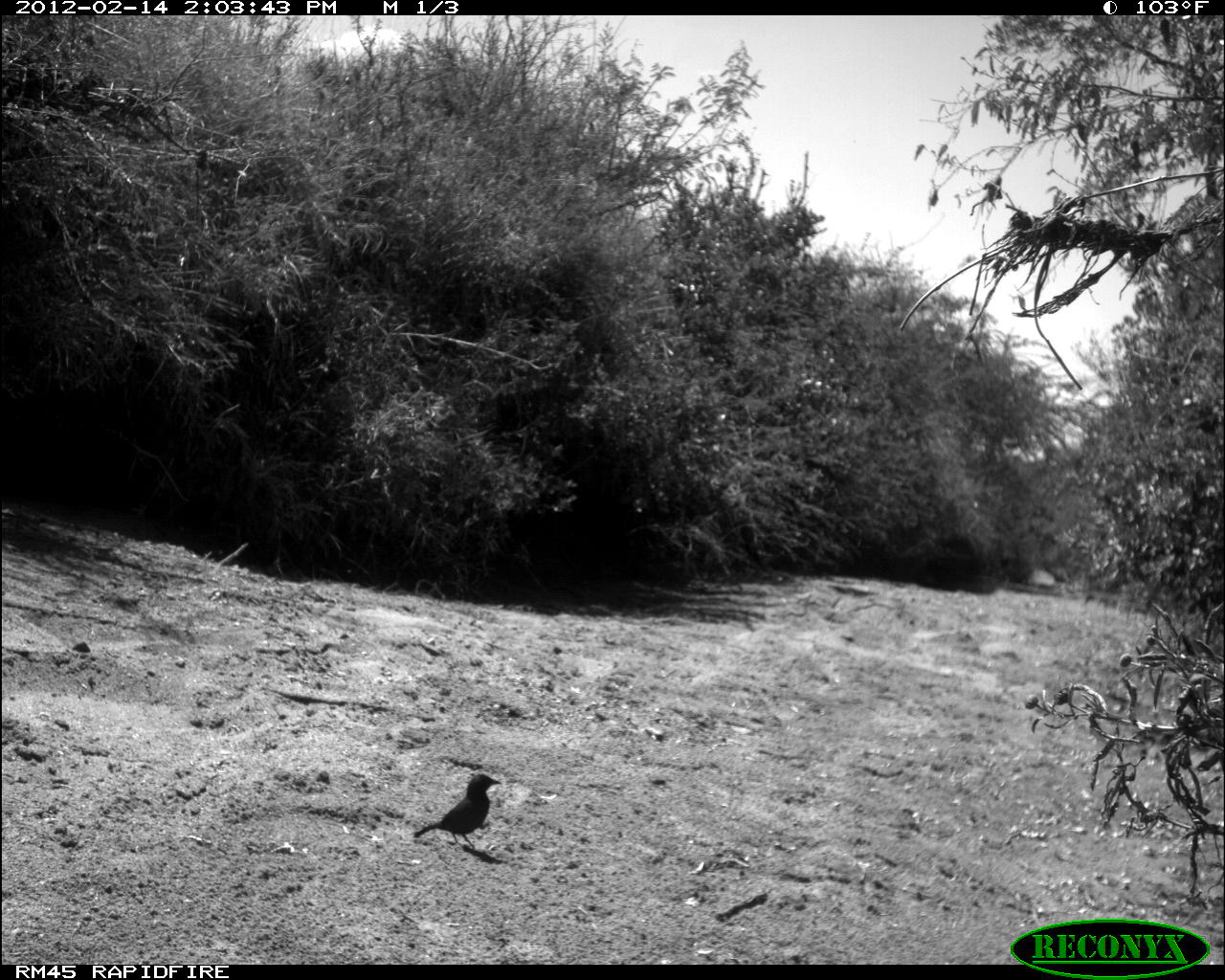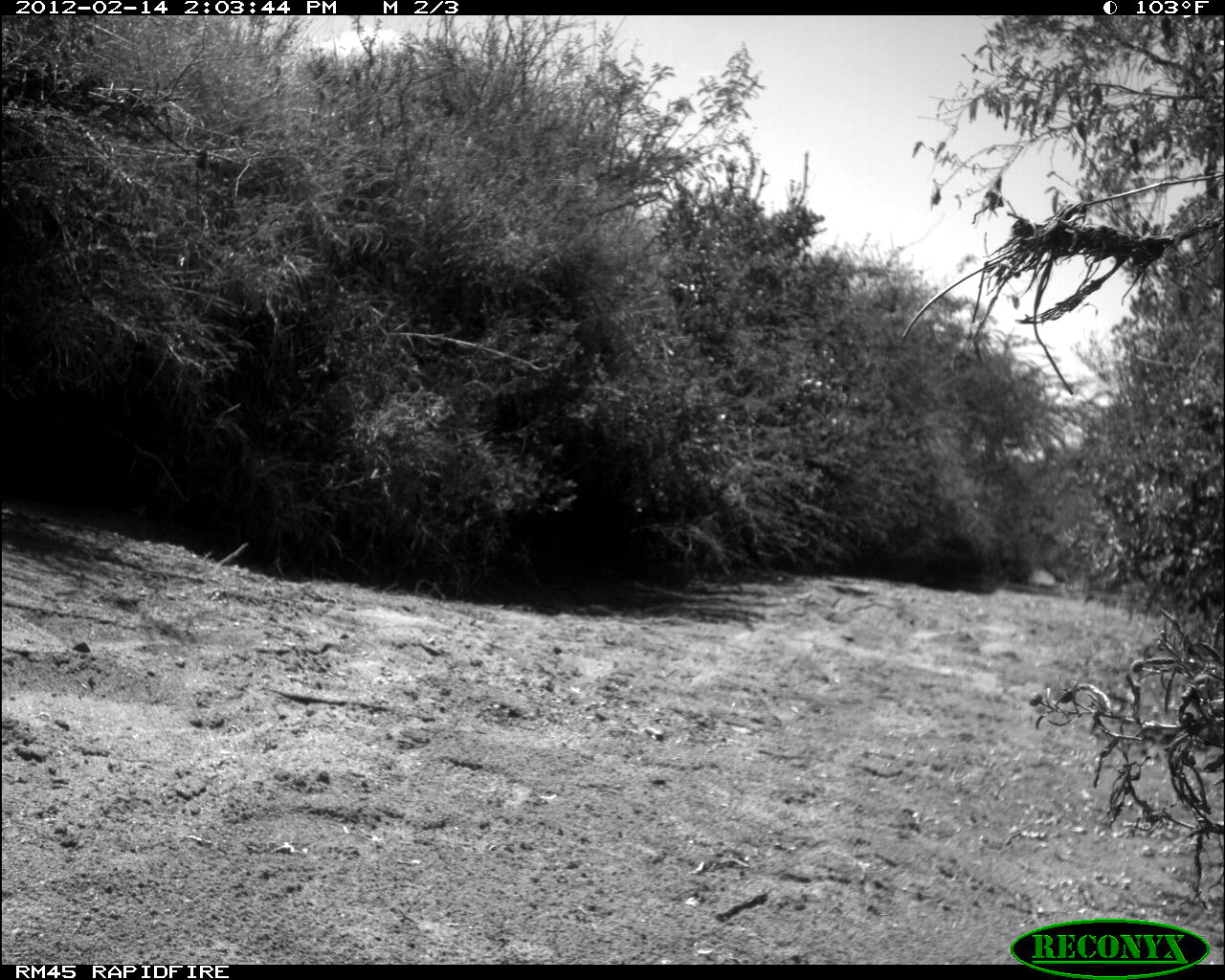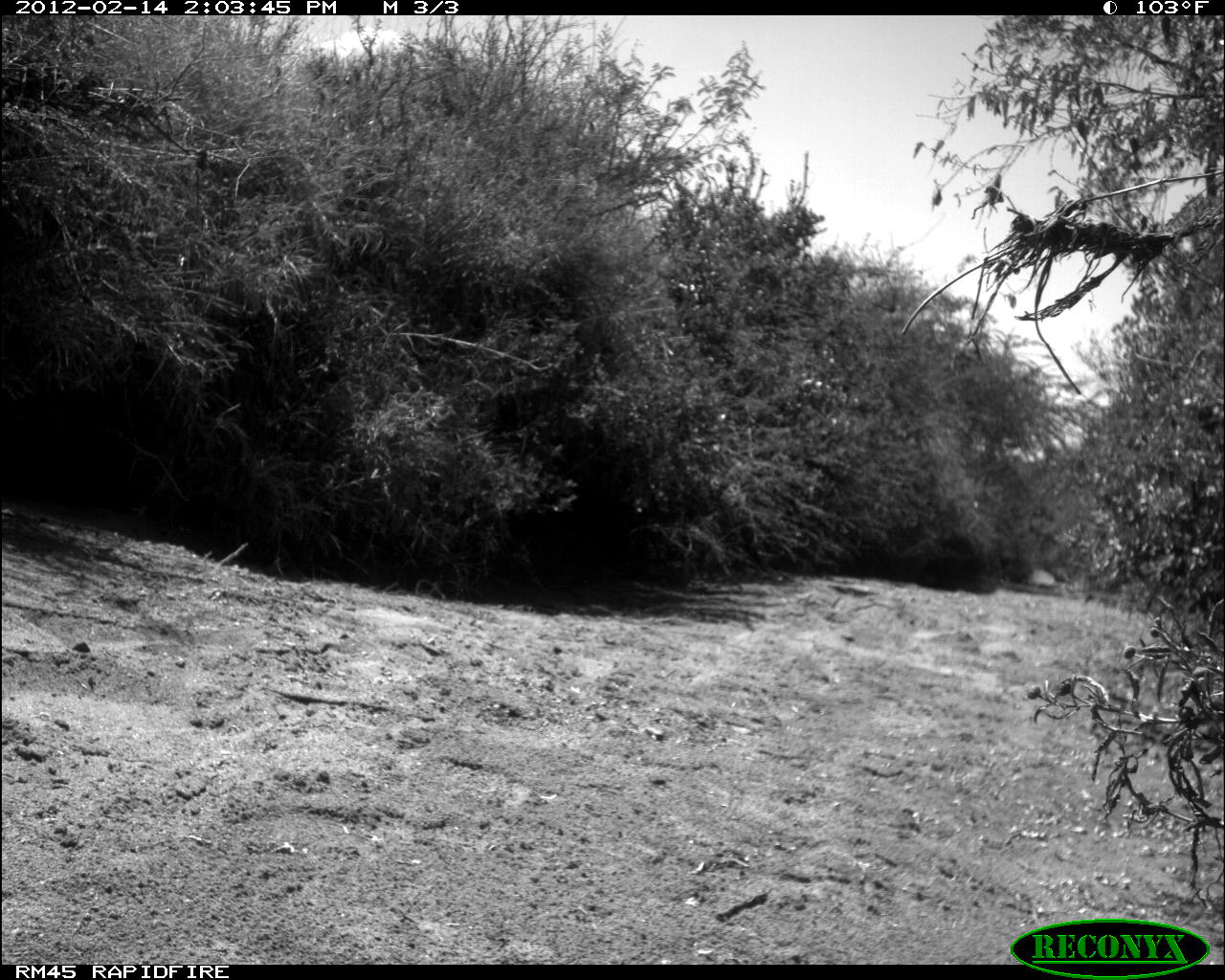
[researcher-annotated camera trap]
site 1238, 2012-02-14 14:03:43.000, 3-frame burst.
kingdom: Animalia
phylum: Chordata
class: Aves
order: Passeriformes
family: Muscicapidae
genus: Melaenornis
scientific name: Melaenornis pammelaina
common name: southern black-flycatcher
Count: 1.